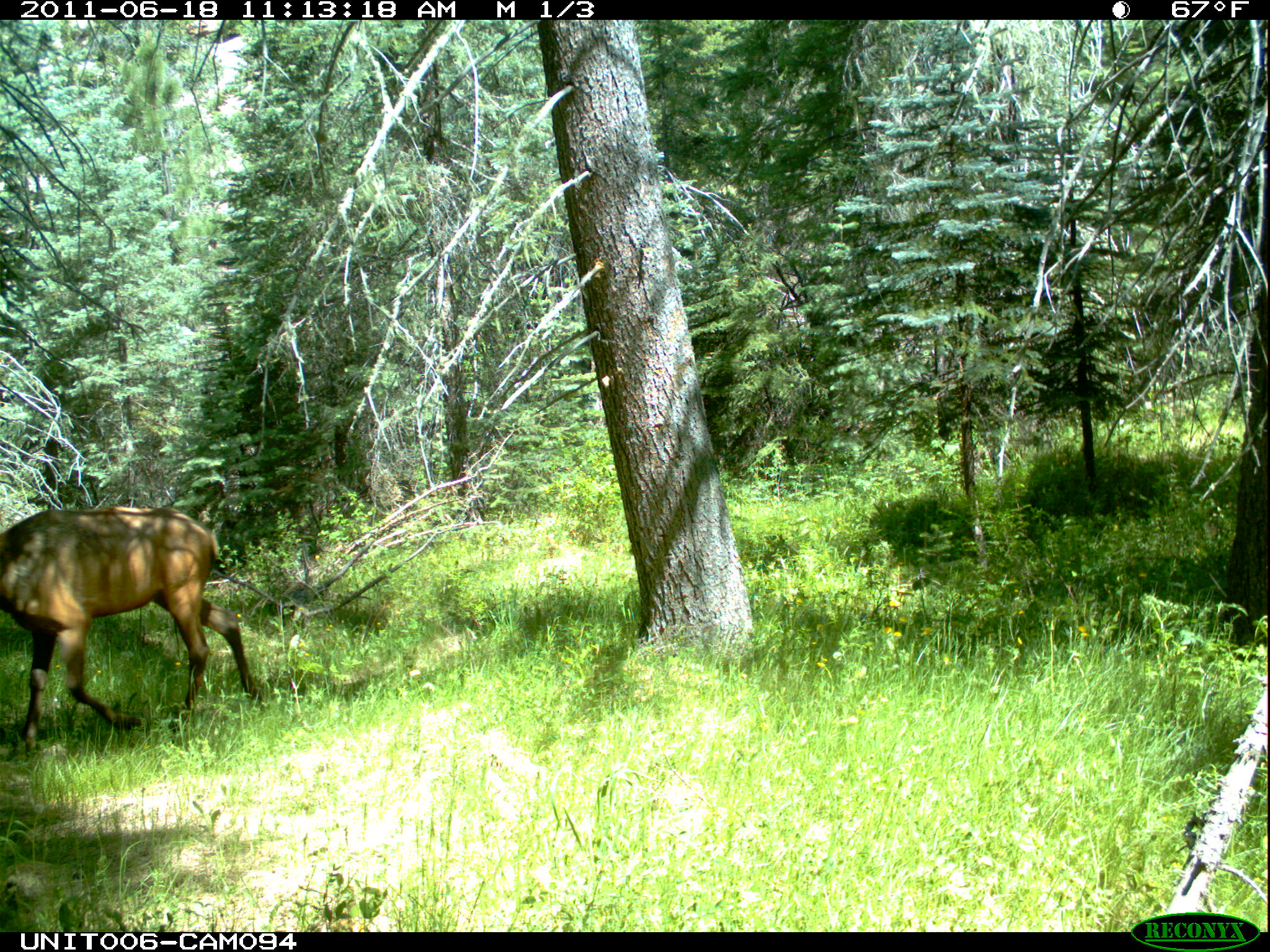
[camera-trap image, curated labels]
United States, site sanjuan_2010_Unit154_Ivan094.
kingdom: Animalia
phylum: Chordata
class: Mammalia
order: Artiodactyla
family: Cervidae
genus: Cervus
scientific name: Cervus elaphus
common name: red deer